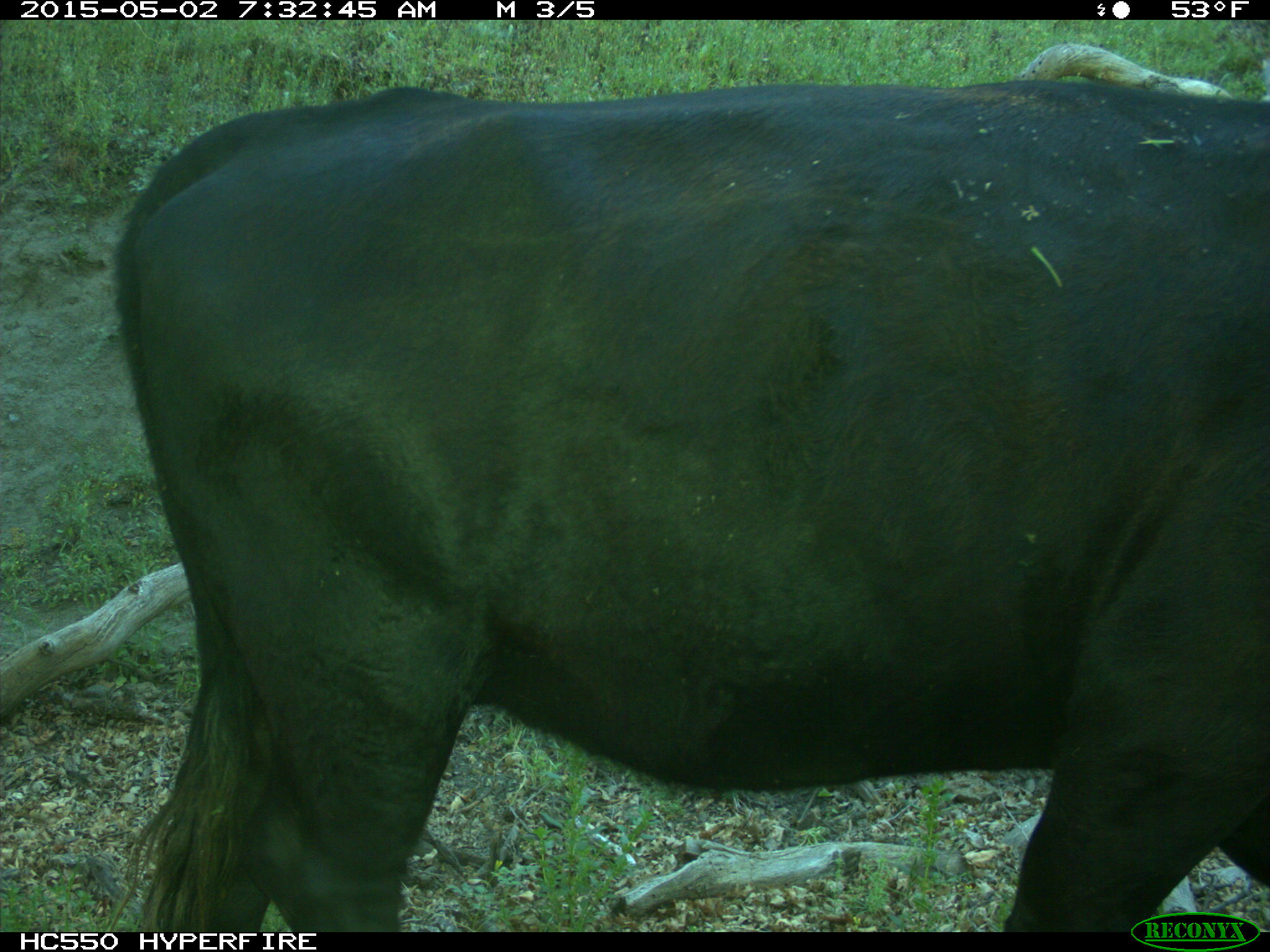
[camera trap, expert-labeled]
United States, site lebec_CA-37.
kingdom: Animalia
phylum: Chordata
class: Mammalia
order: Artiodactyla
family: Bovidae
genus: Bos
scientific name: Bos taurus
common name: domestic cow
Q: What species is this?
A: Bos taurus (domestic cow).